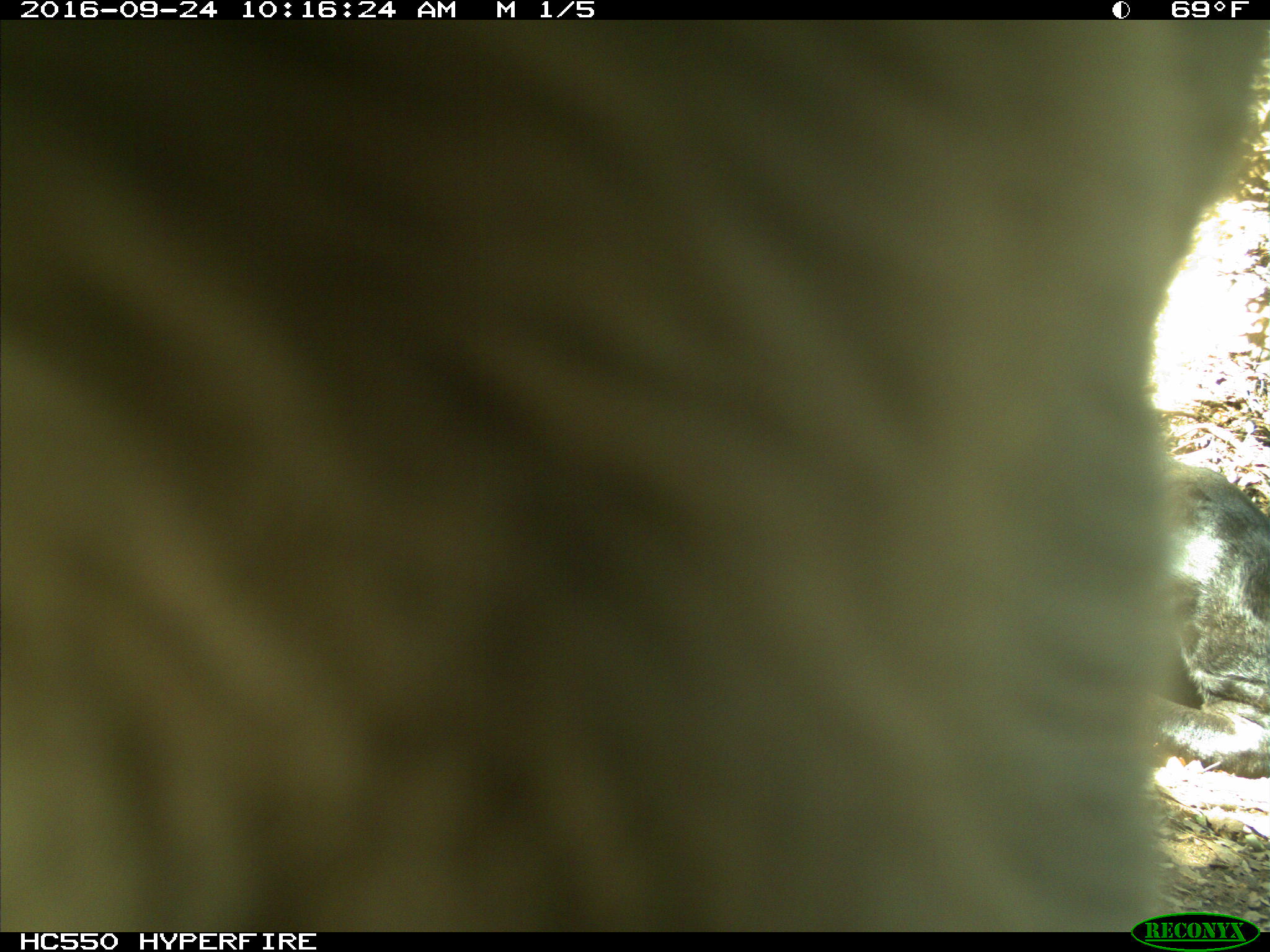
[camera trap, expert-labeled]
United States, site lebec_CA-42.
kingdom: Animalia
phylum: Chordata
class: Mammalia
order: Artiodactyla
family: Bovidae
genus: Bos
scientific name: Bos taurus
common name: domestic cow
Bos taurus (domestic cow).